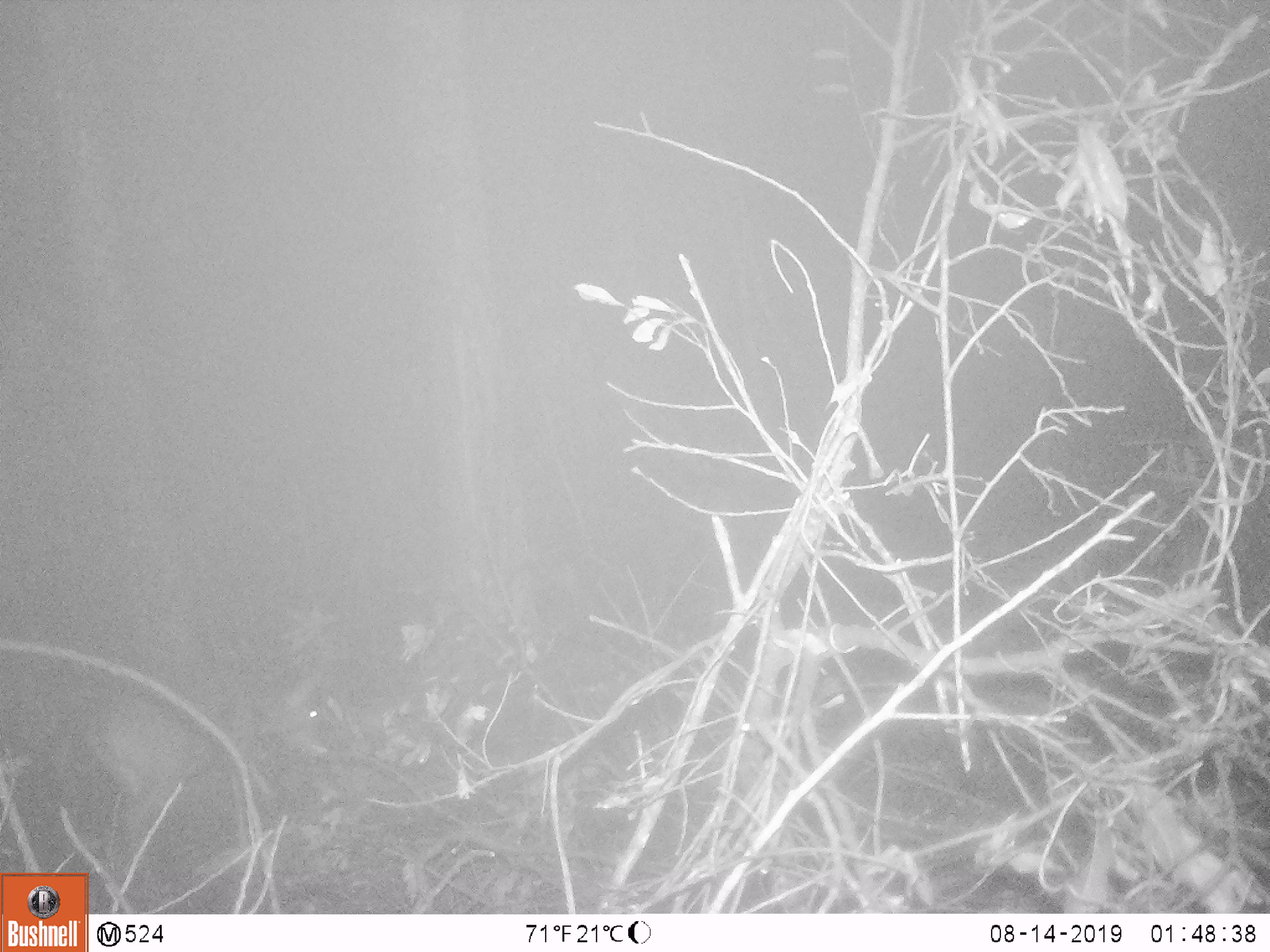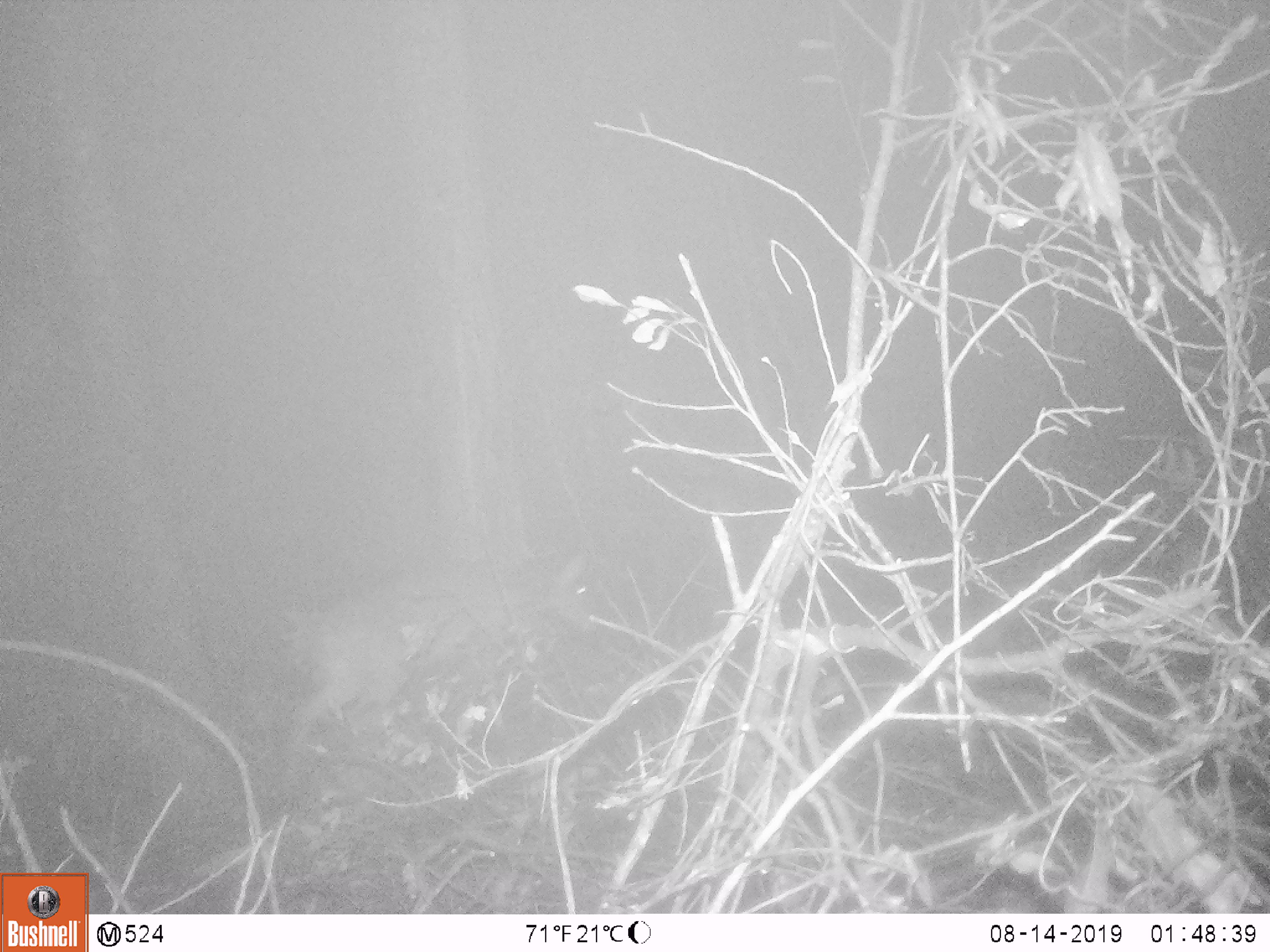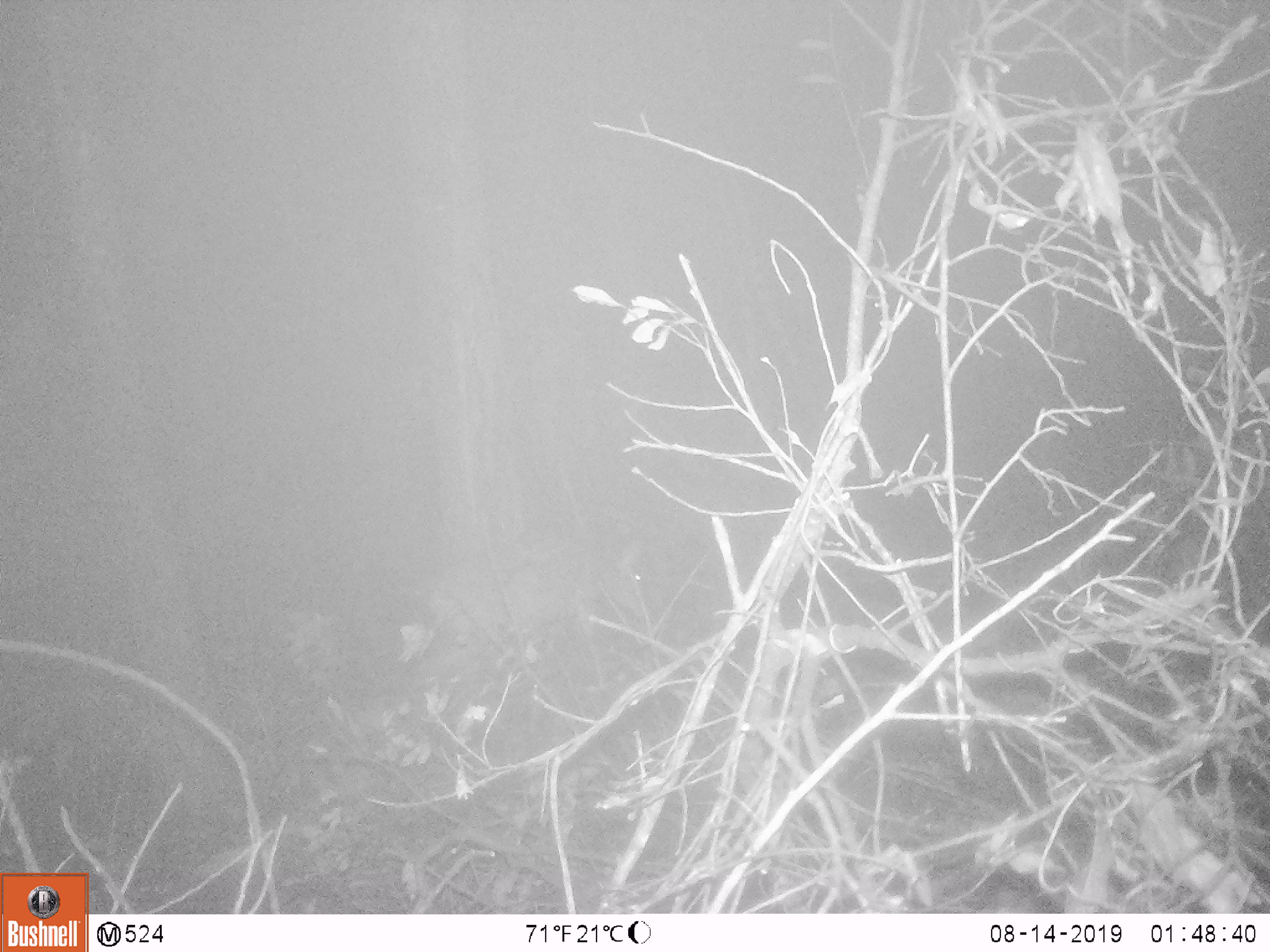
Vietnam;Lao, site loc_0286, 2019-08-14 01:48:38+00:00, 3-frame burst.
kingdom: Animalia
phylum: Chordata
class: Mammalia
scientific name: Mammalia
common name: mammal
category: unidentified mammal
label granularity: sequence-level